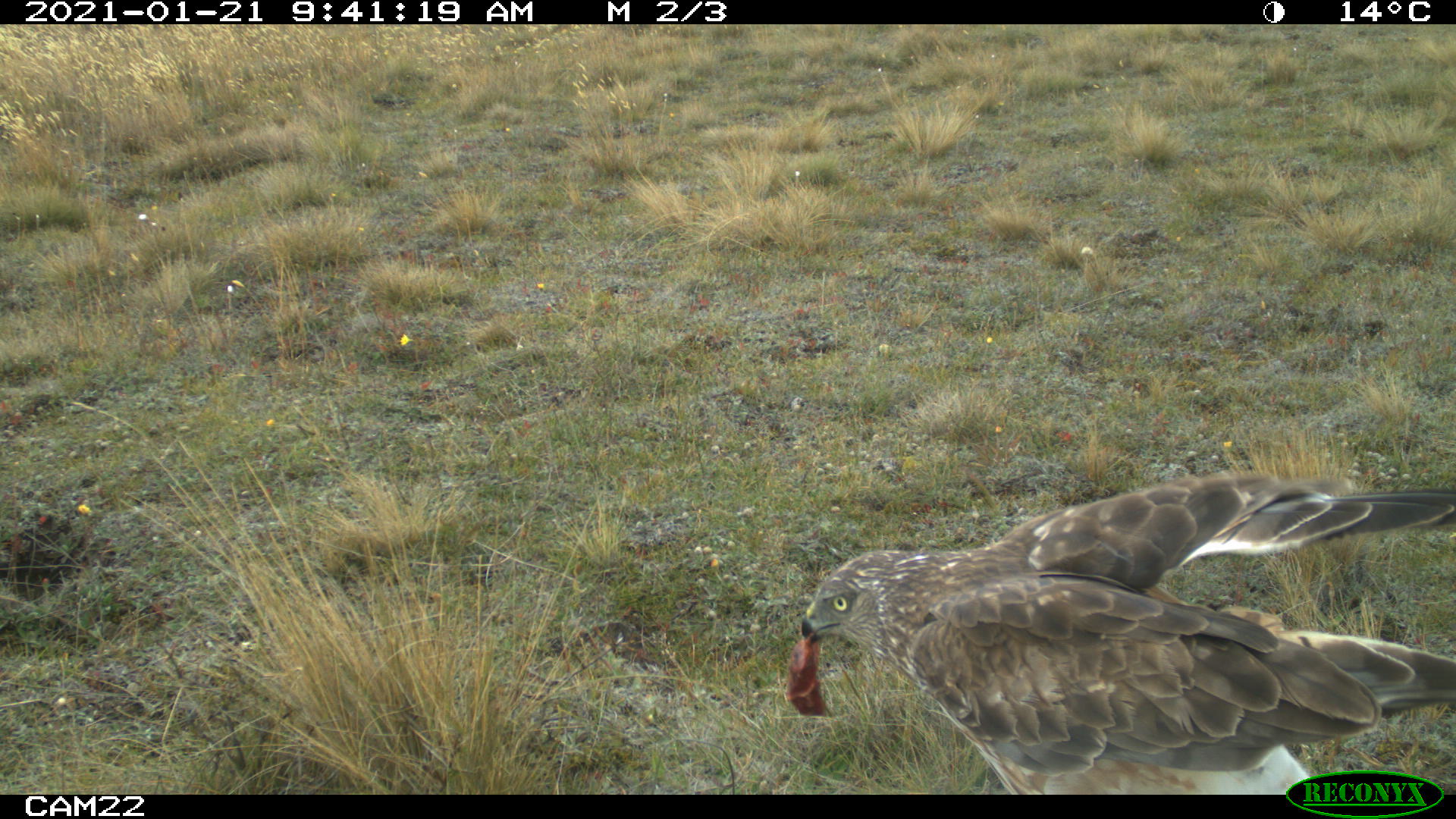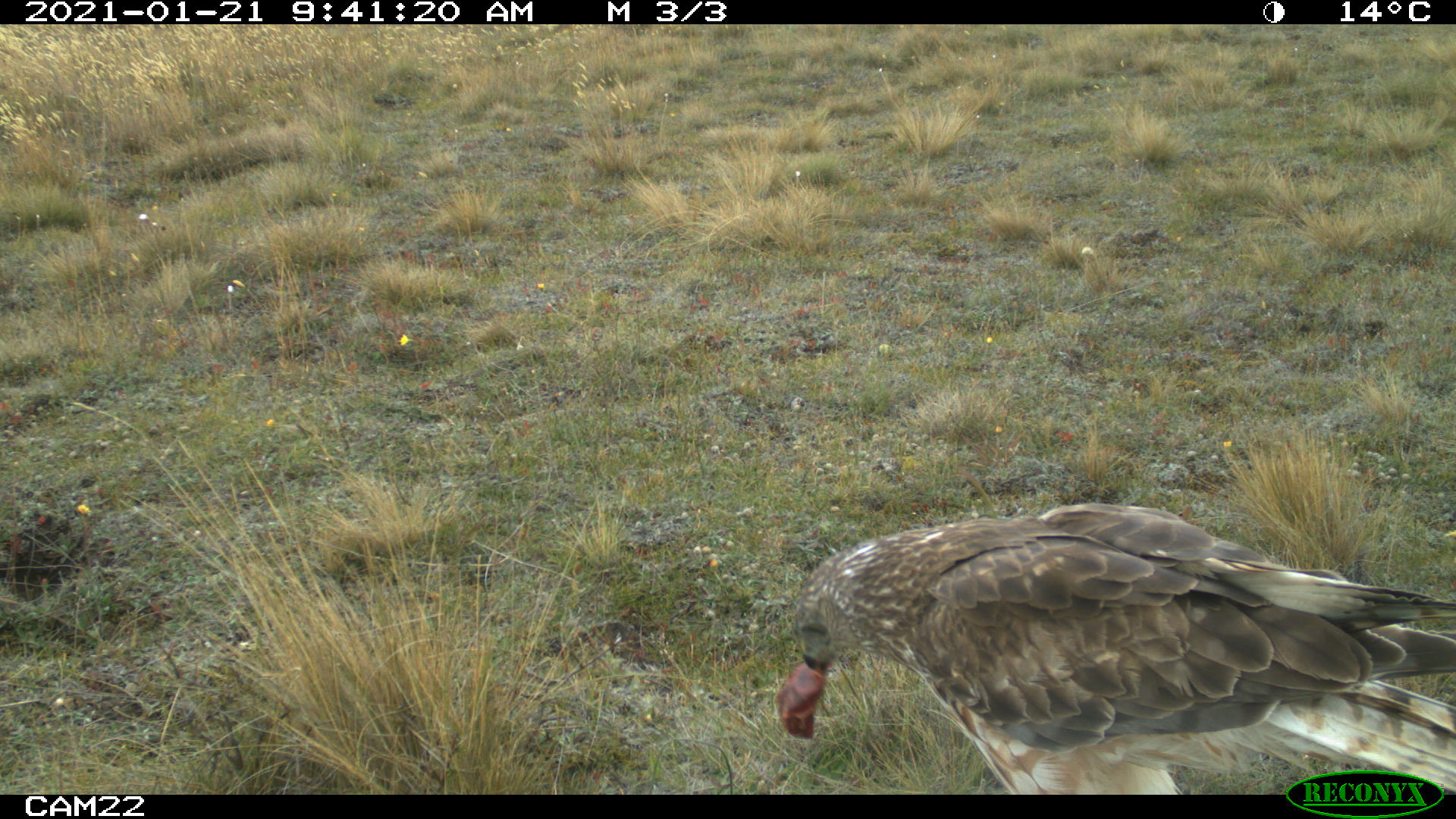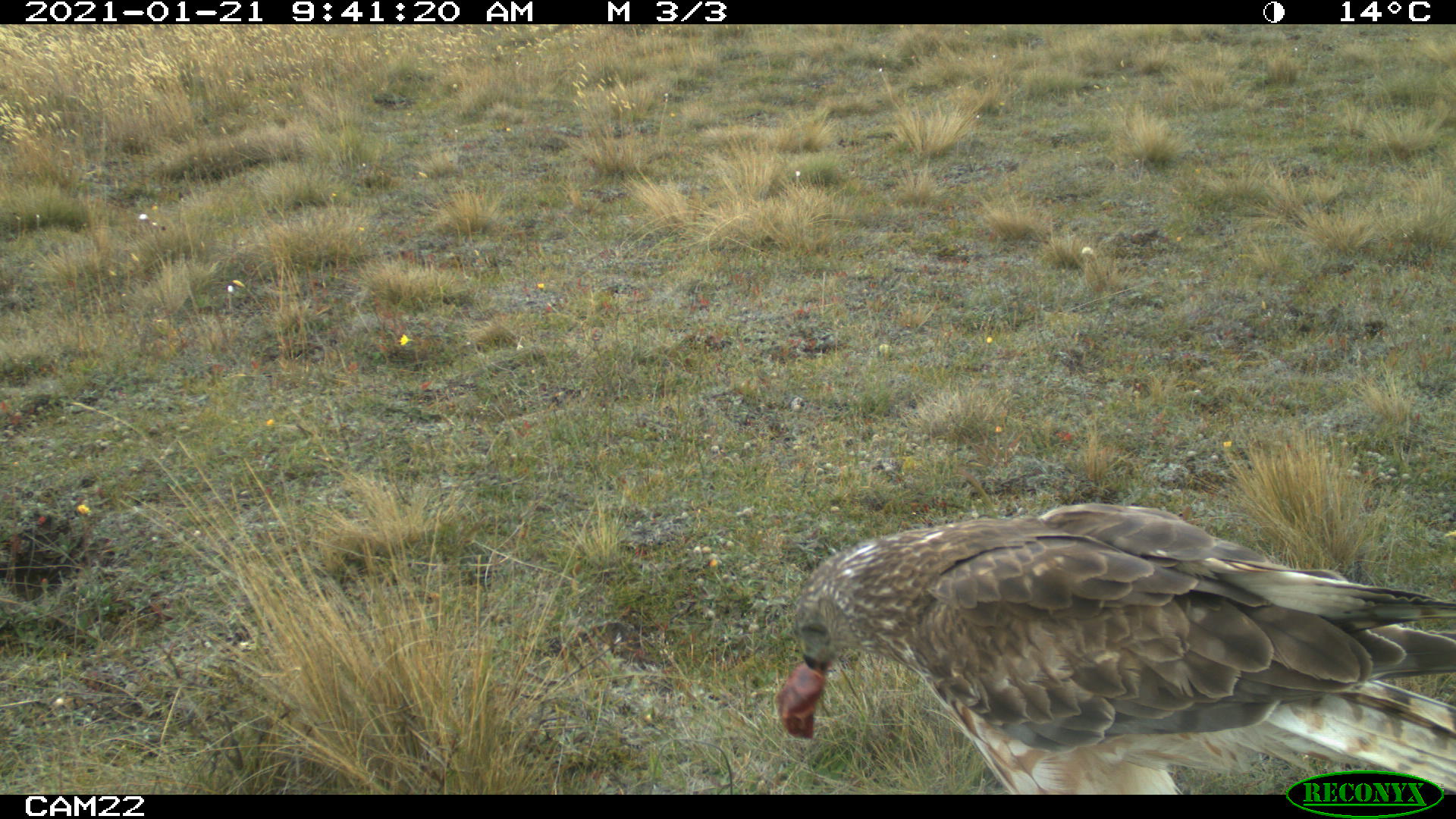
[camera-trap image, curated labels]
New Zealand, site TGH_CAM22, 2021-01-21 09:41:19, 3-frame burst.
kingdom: Animalia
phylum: Chordata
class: Aves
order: Accipitriformes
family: Accipitridae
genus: Circus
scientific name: Circus approximans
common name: swamp harrier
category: harrier